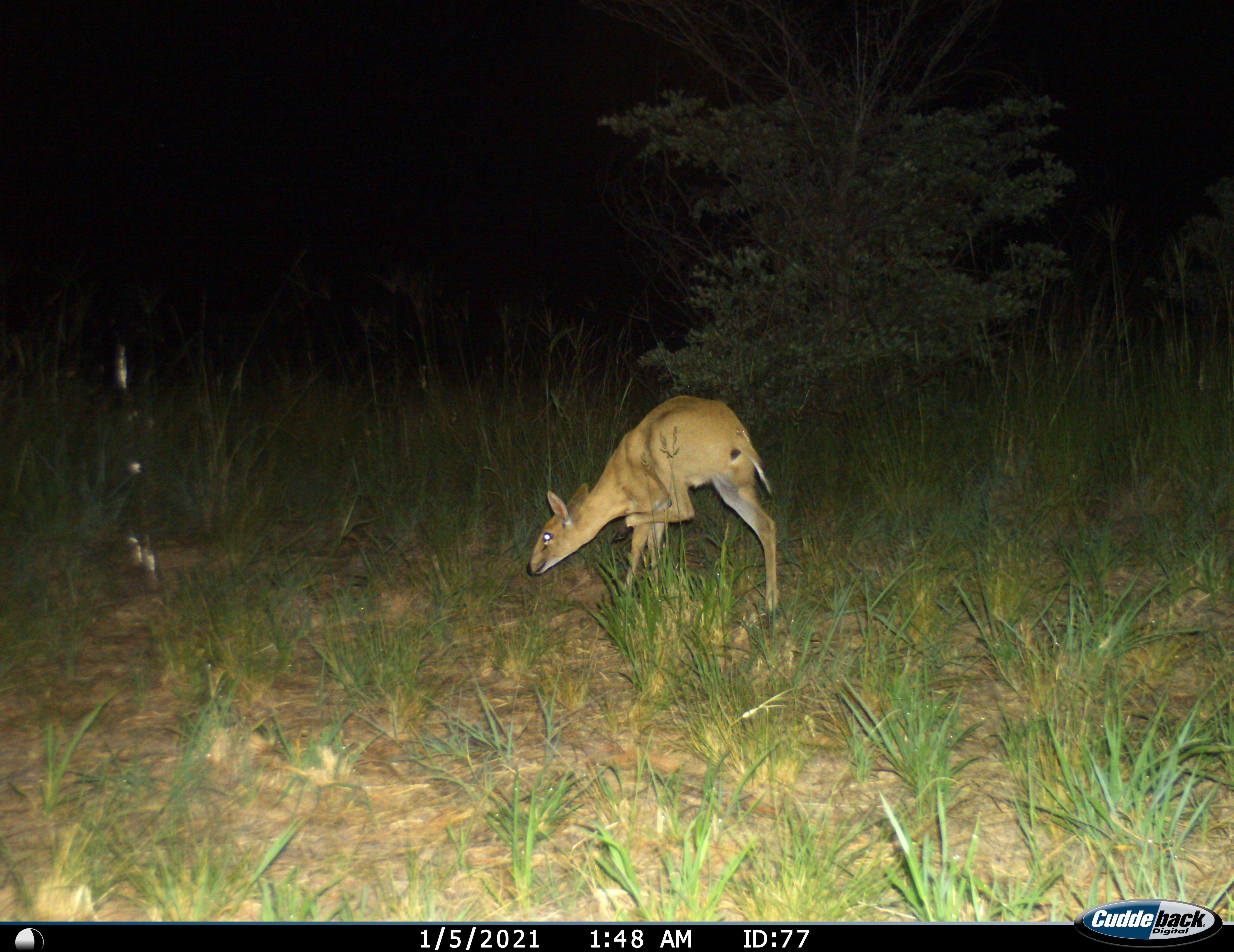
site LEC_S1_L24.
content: unidentified animal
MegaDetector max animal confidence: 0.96